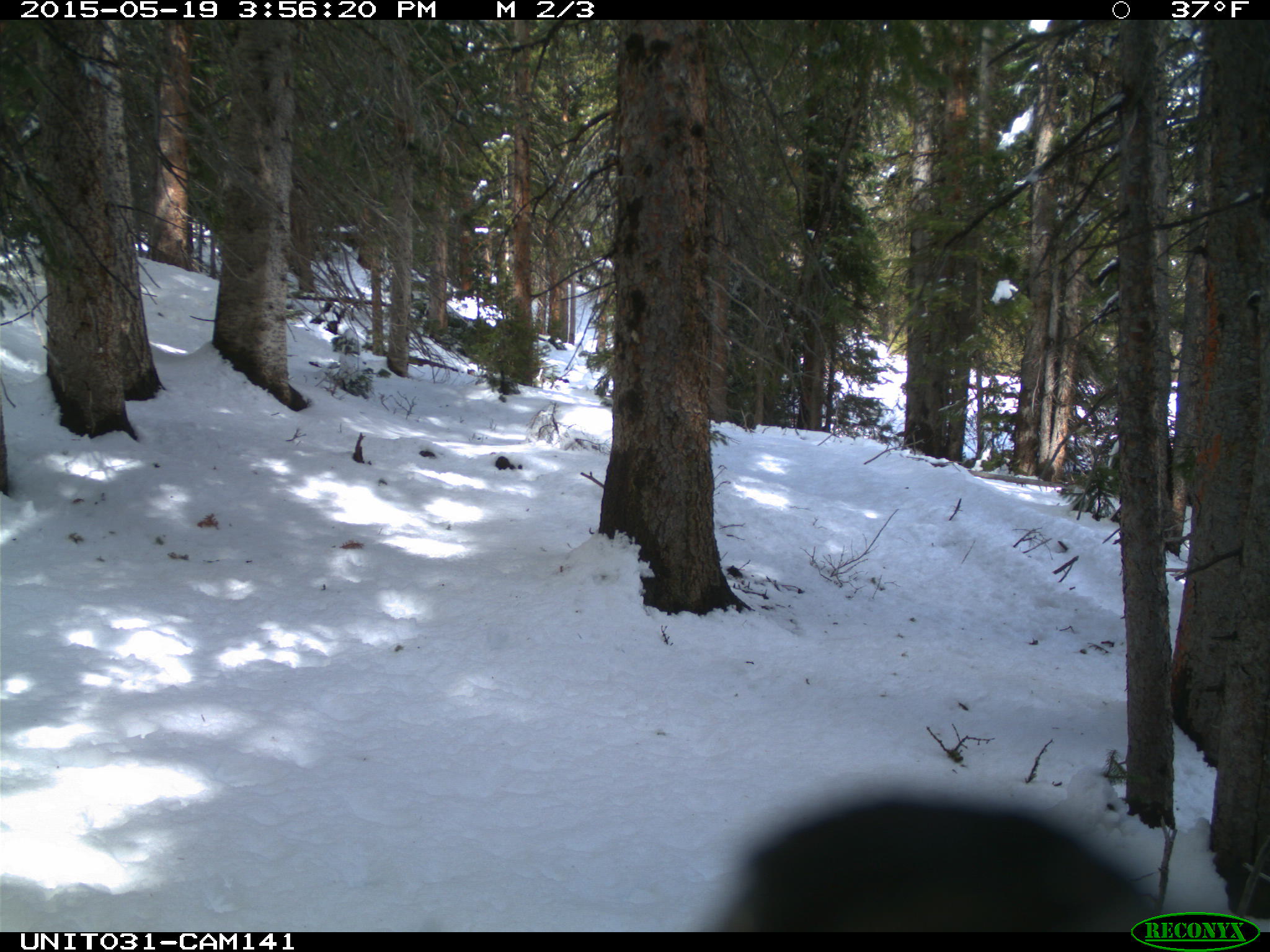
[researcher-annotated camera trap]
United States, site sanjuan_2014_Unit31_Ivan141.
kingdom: Animalia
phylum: Chordata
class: Aves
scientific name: Aves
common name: birds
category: unidentified bird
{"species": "unidentified bird (birds) (Aves)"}